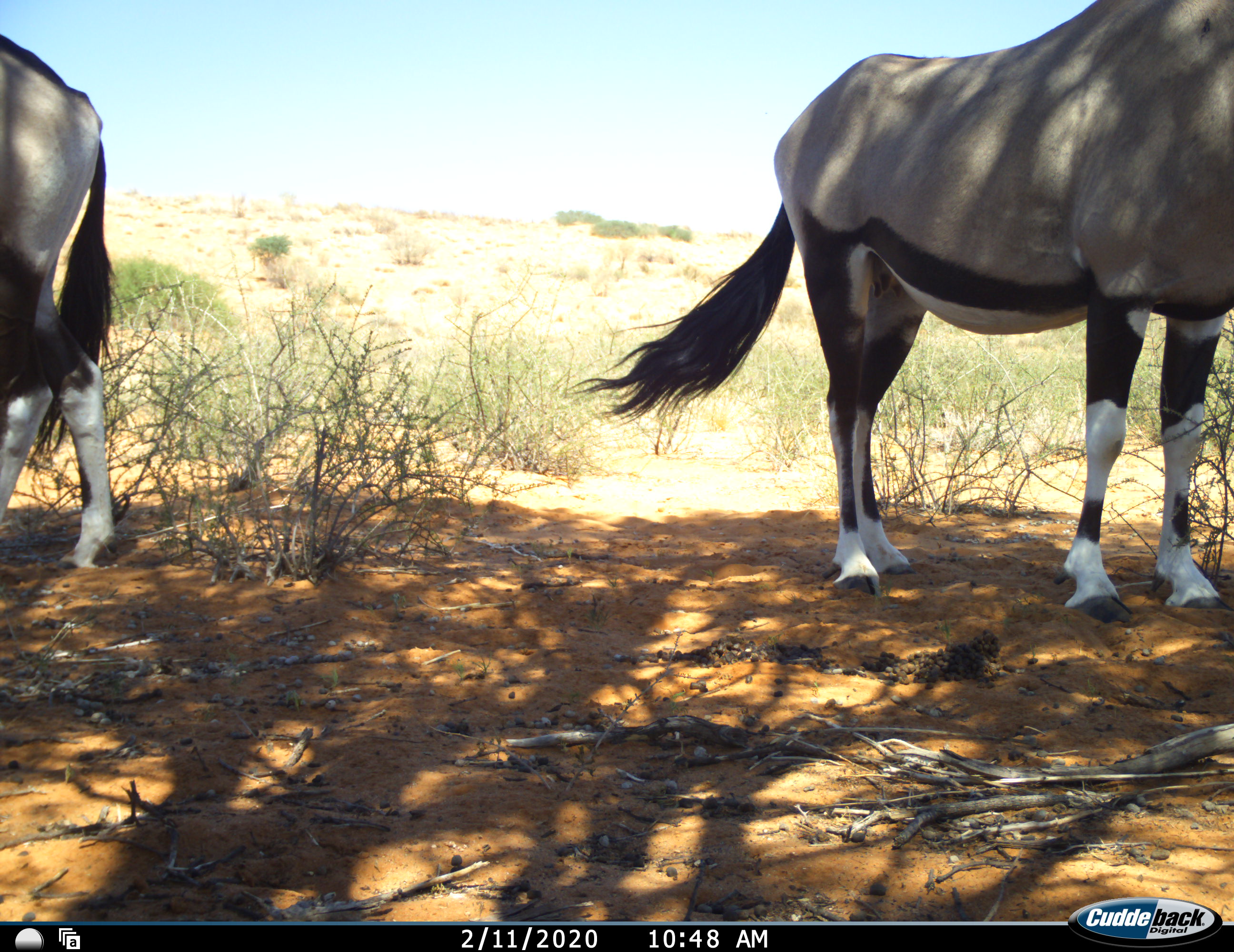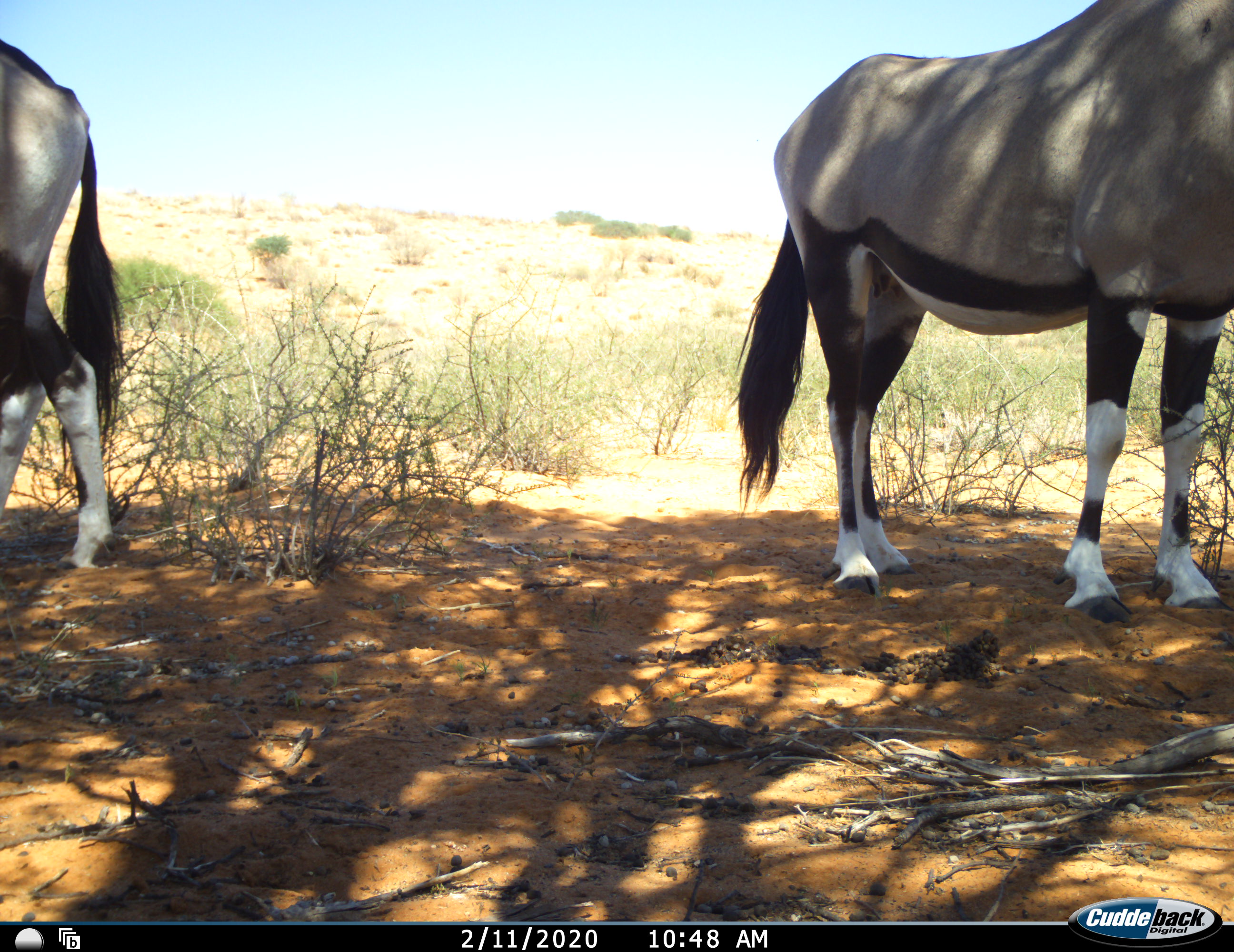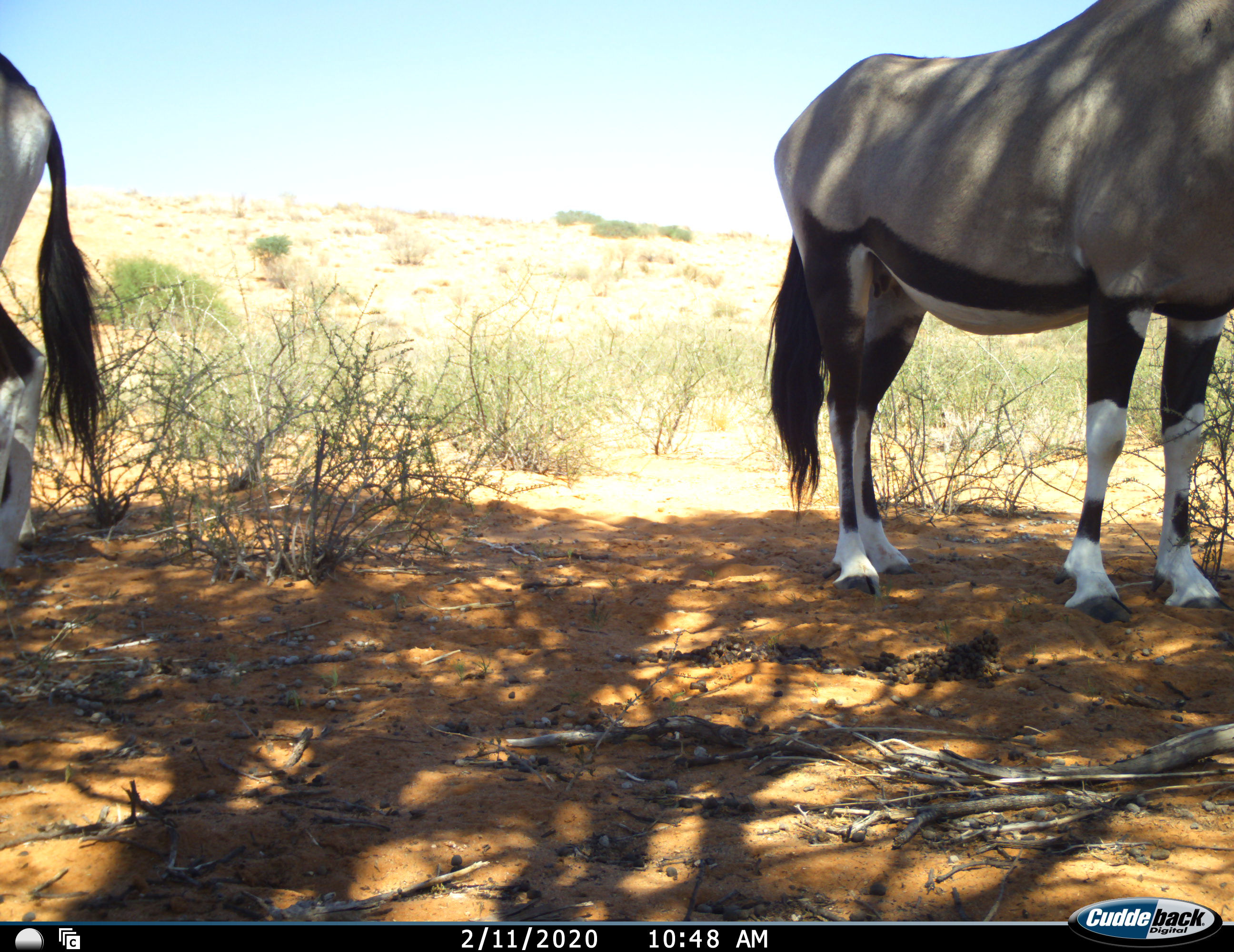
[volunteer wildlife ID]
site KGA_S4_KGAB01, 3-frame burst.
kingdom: Animalia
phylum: Chordata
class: Mammalia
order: Artiodactyla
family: Bovidae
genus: Oryx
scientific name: Oryx gazella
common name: gemsbok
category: oryx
Oryx (gemsbok) (Oryx gazella), count 2. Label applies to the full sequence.